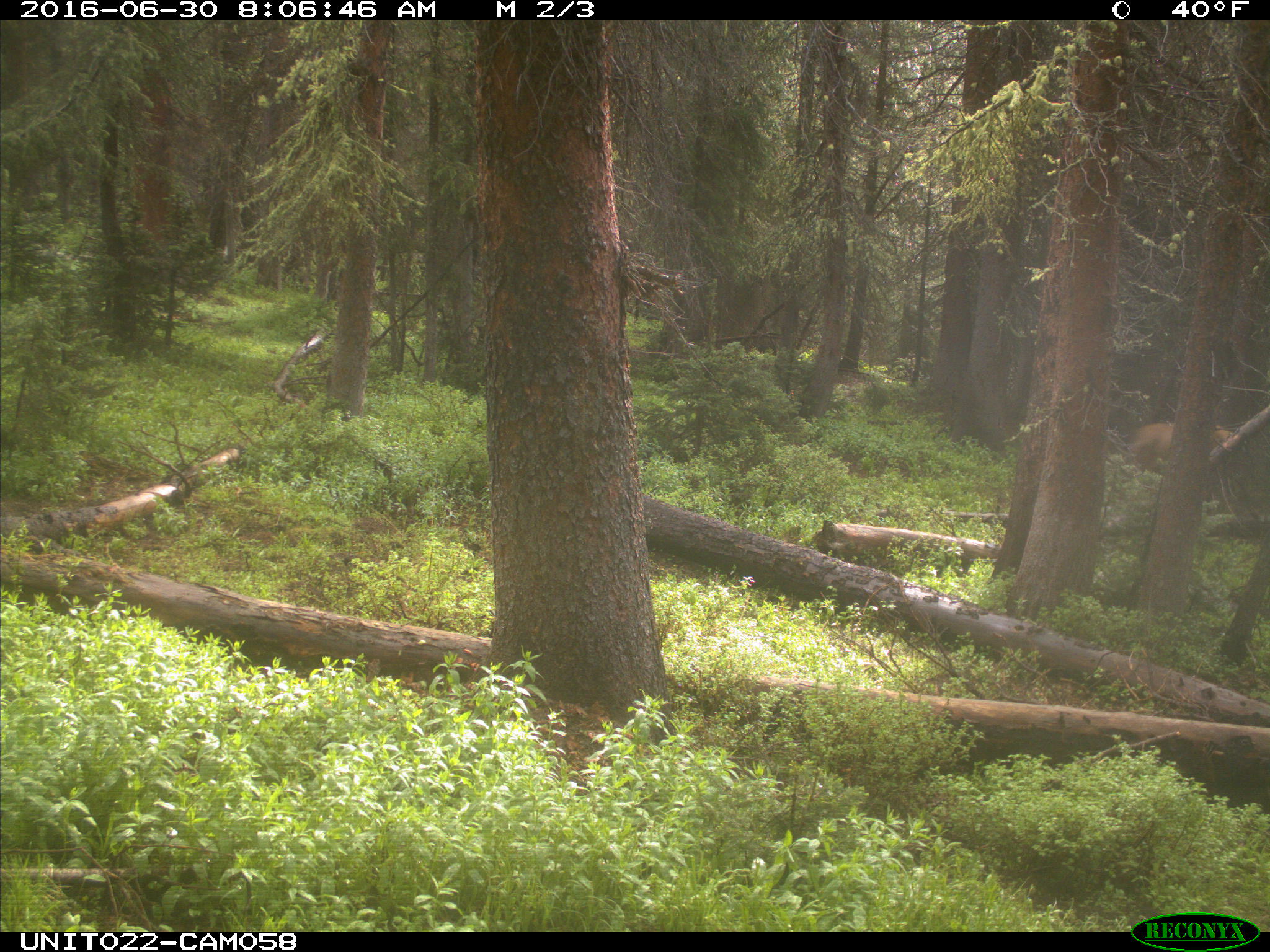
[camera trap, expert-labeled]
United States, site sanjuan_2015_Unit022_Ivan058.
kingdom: Animalia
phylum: Chordata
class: Mammalia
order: Artiodactyla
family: Cervidae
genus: Cervus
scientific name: Cervus elaphus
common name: red deer